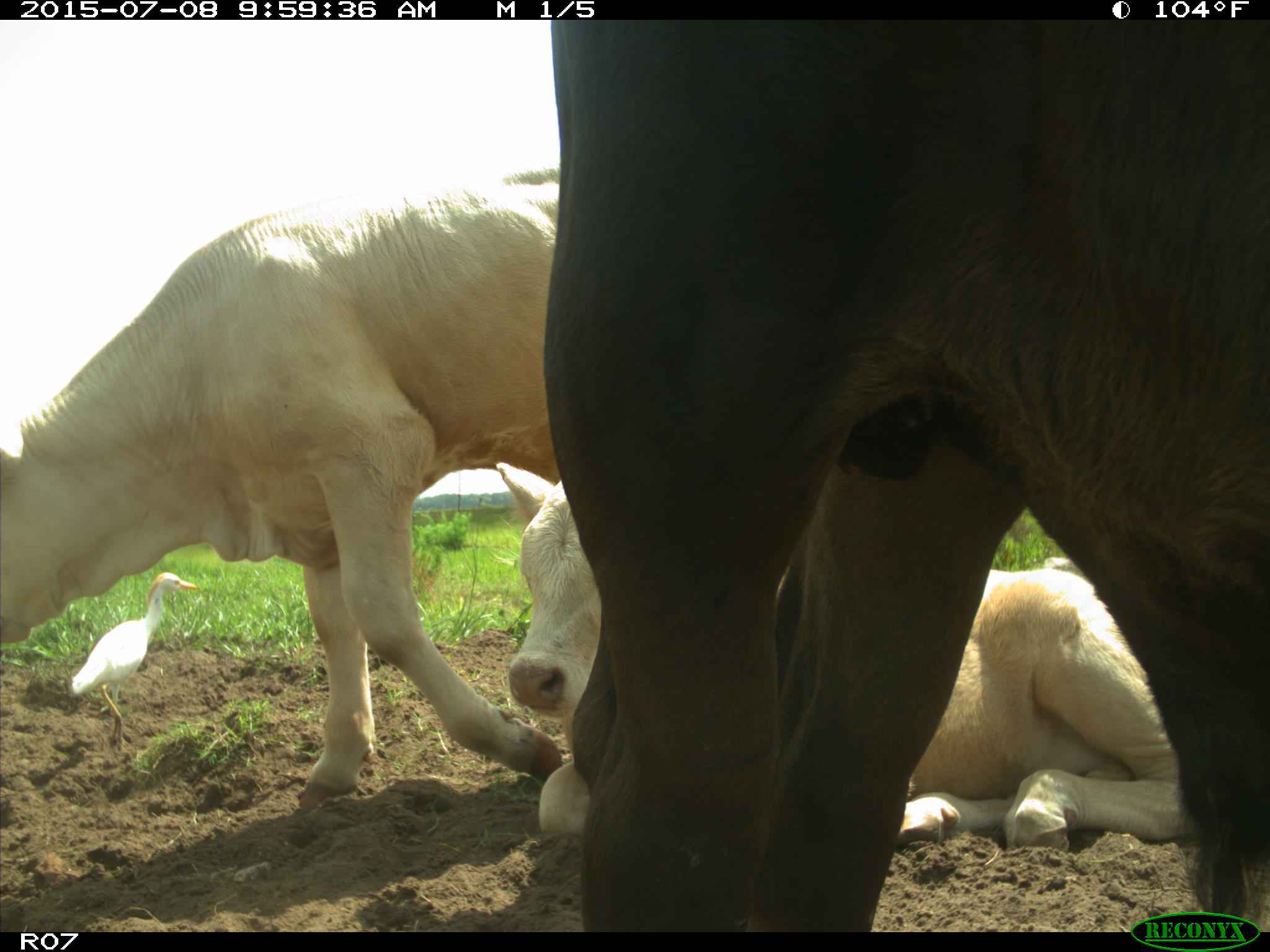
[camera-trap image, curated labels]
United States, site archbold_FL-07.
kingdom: Animalia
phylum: Chordata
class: Mammalia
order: Artiodactyla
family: Bovidae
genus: Bos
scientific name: Bos taurus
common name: domestic cow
Bos taurus (domestic cow).